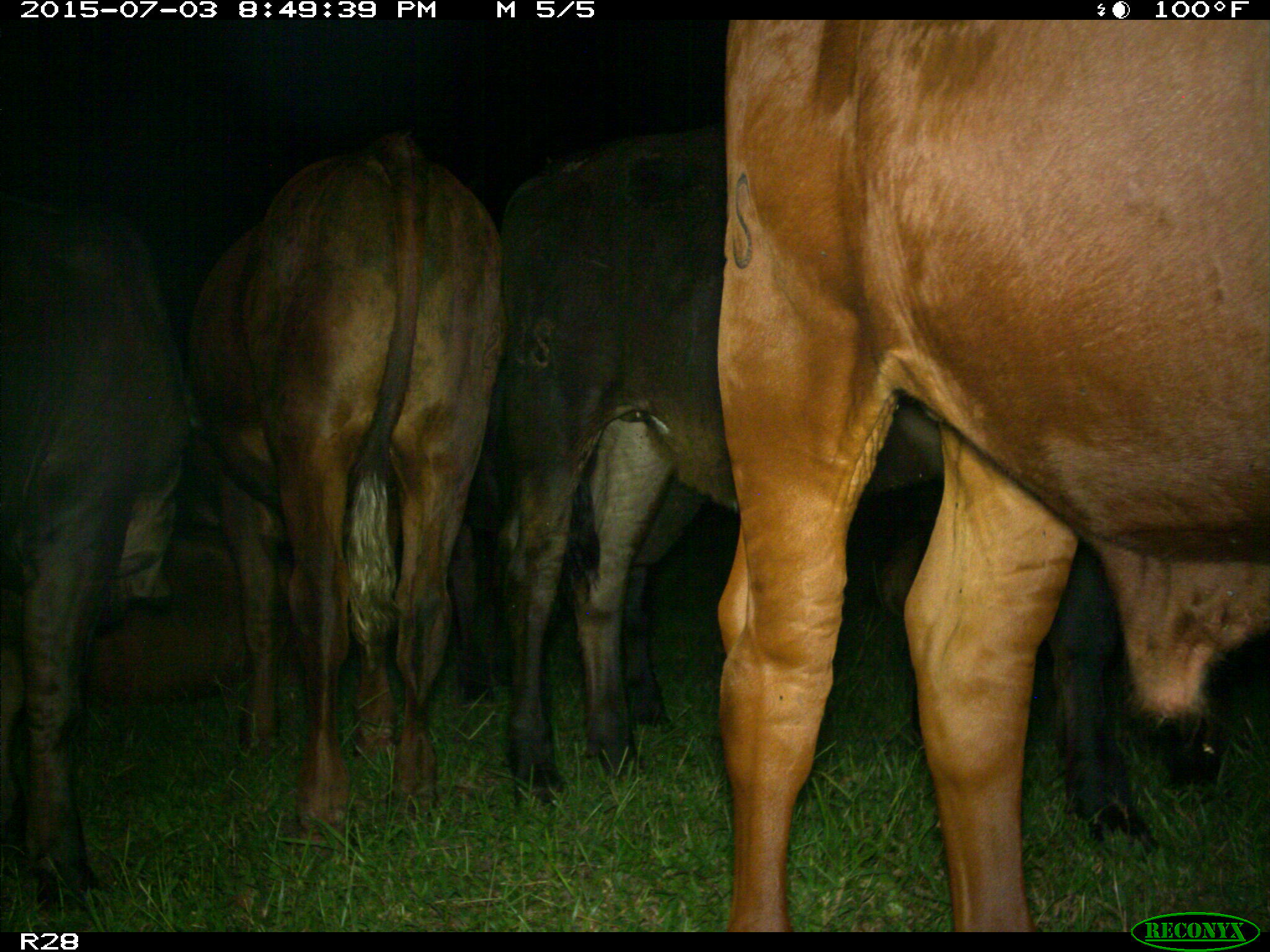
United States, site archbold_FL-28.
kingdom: Animalia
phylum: Chordata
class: Mammalia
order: Artiodactyla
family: Bovidae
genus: Bos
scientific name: Bos taurus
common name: domestic cow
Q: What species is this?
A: Bos taurus (domestic cow).